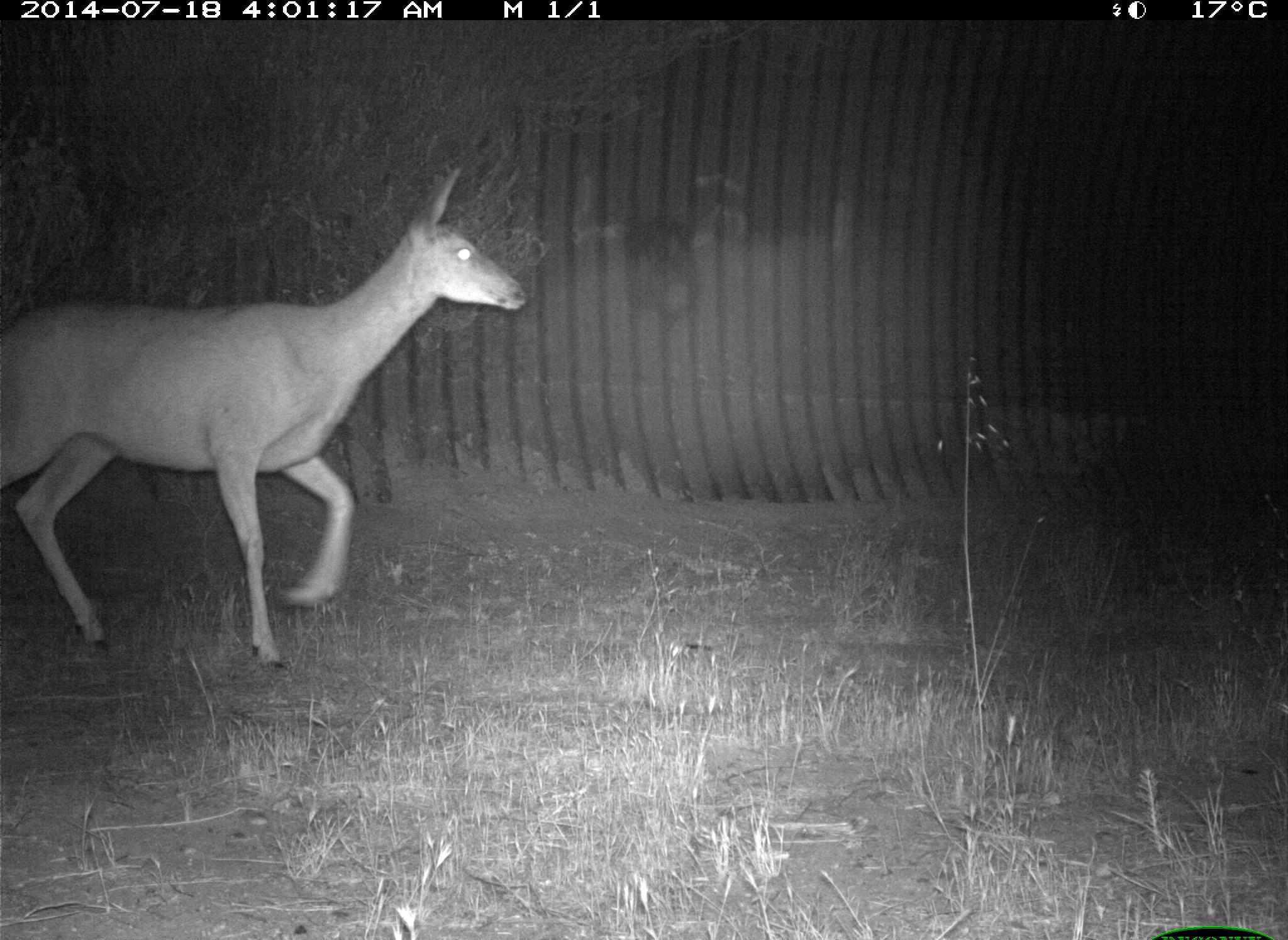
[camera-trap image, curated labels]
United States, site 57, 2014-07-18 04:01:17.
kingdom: Animalia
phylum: Chordata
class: Mammalia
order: Artiodactyla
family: Cervidae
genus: Odocoileus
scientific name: Odocoileus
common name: deer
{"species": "deer (Odocoileus)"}